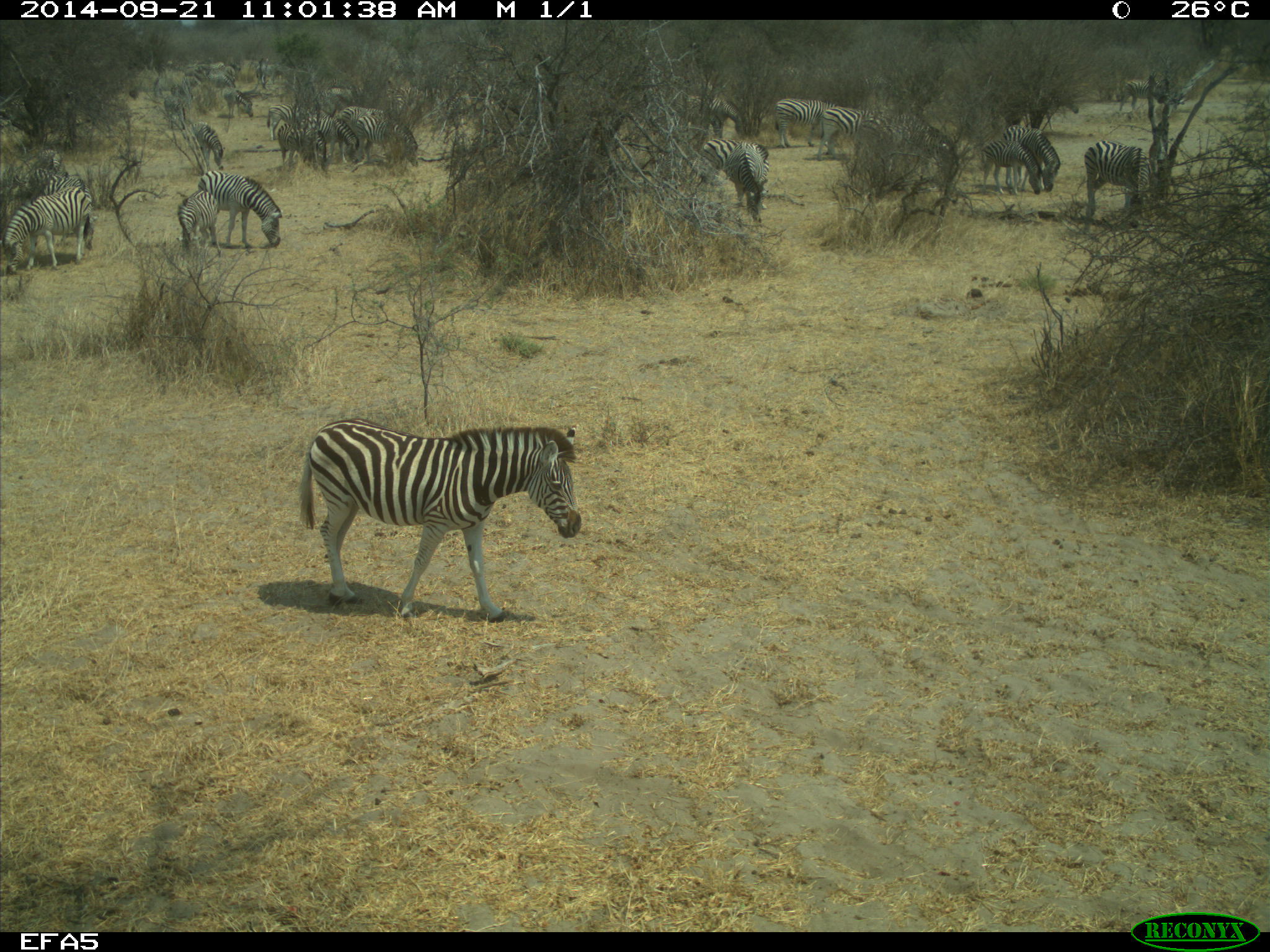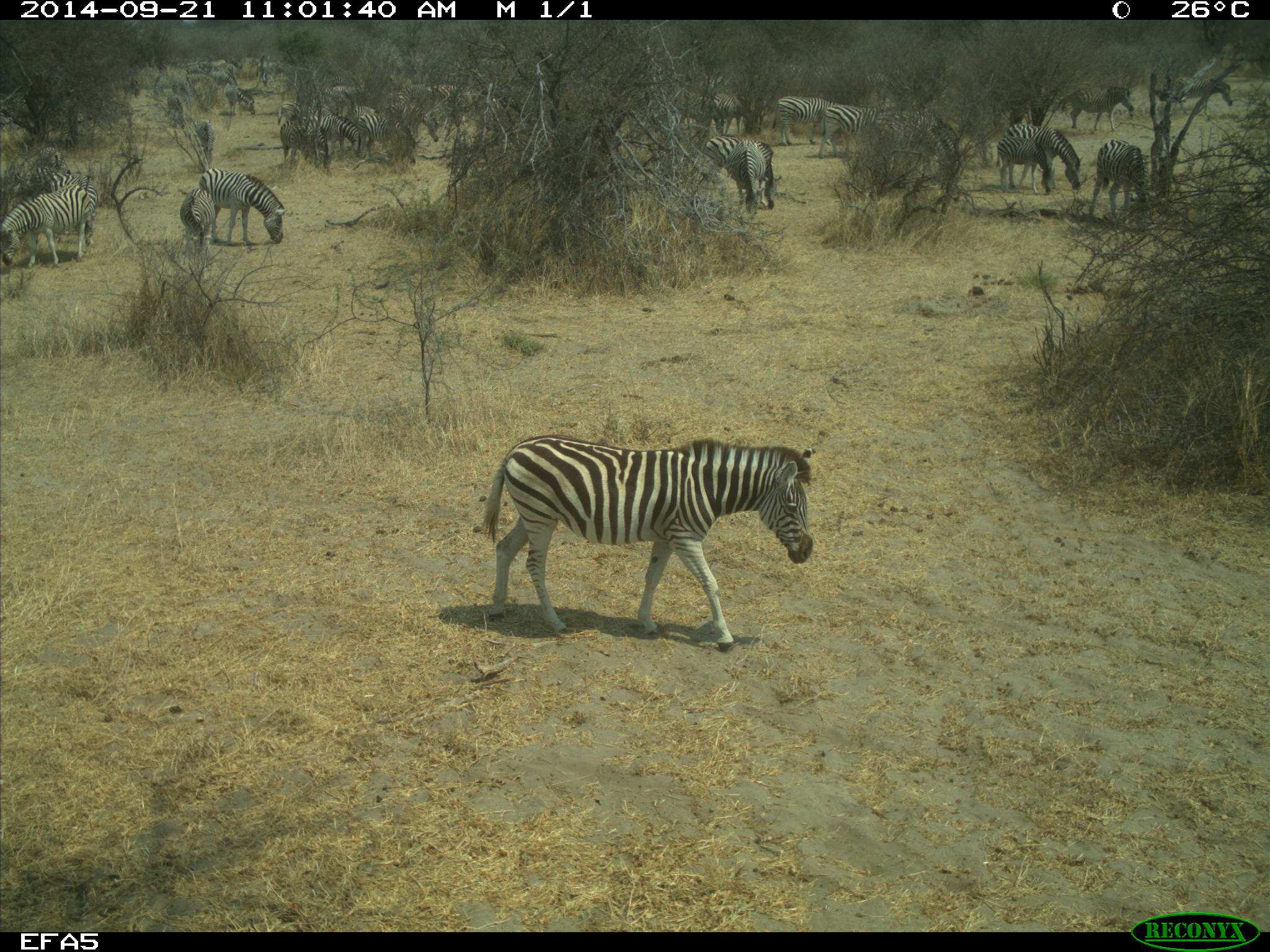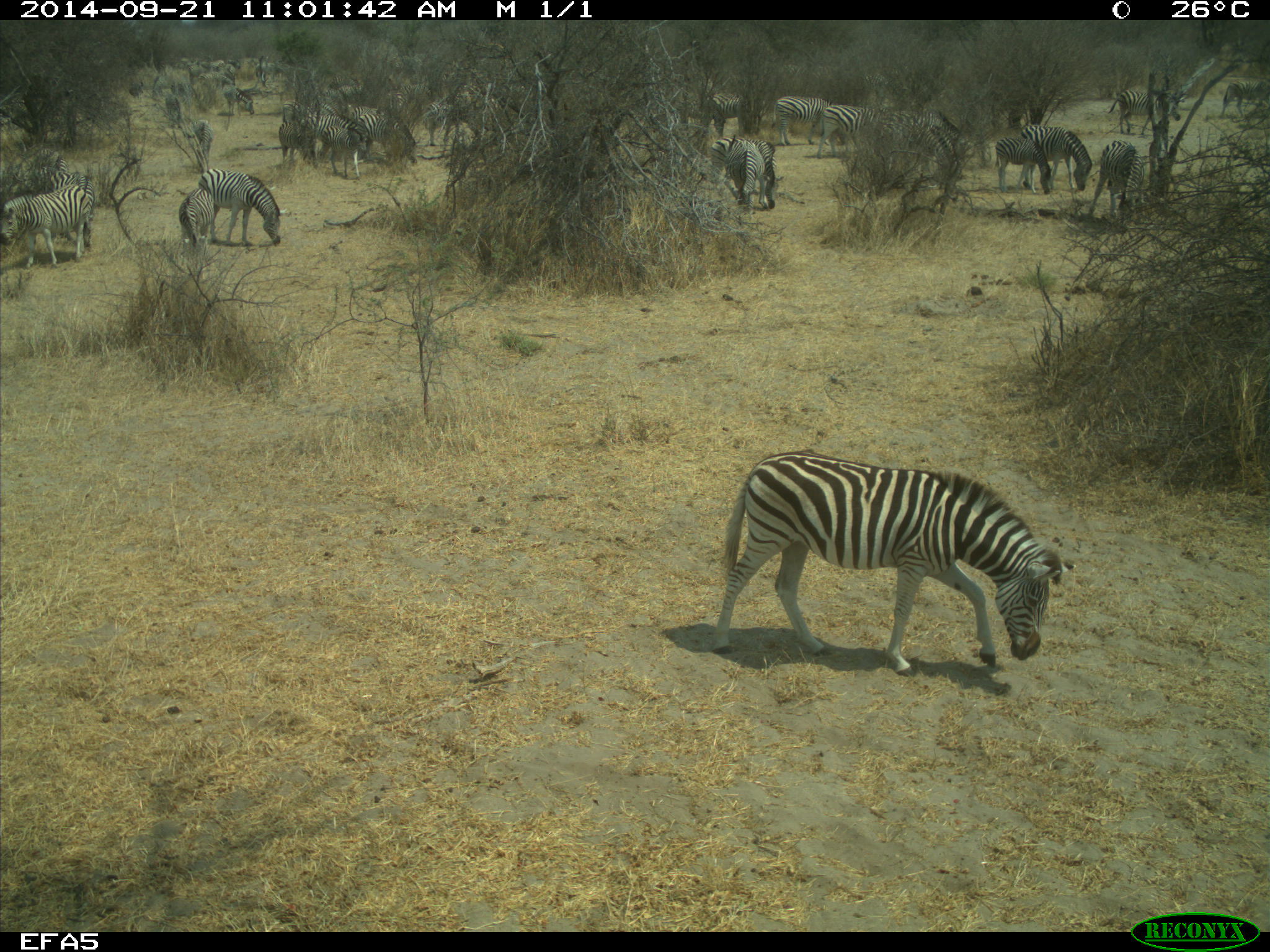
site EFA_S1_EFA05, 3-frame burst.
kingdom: Animalia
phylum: Chordata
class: Mammalia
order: Perissodactyla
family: Equidae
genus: Equus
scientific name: Equus quagga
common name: plains zebra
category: zebraplains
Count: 11-50.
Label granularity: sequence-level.